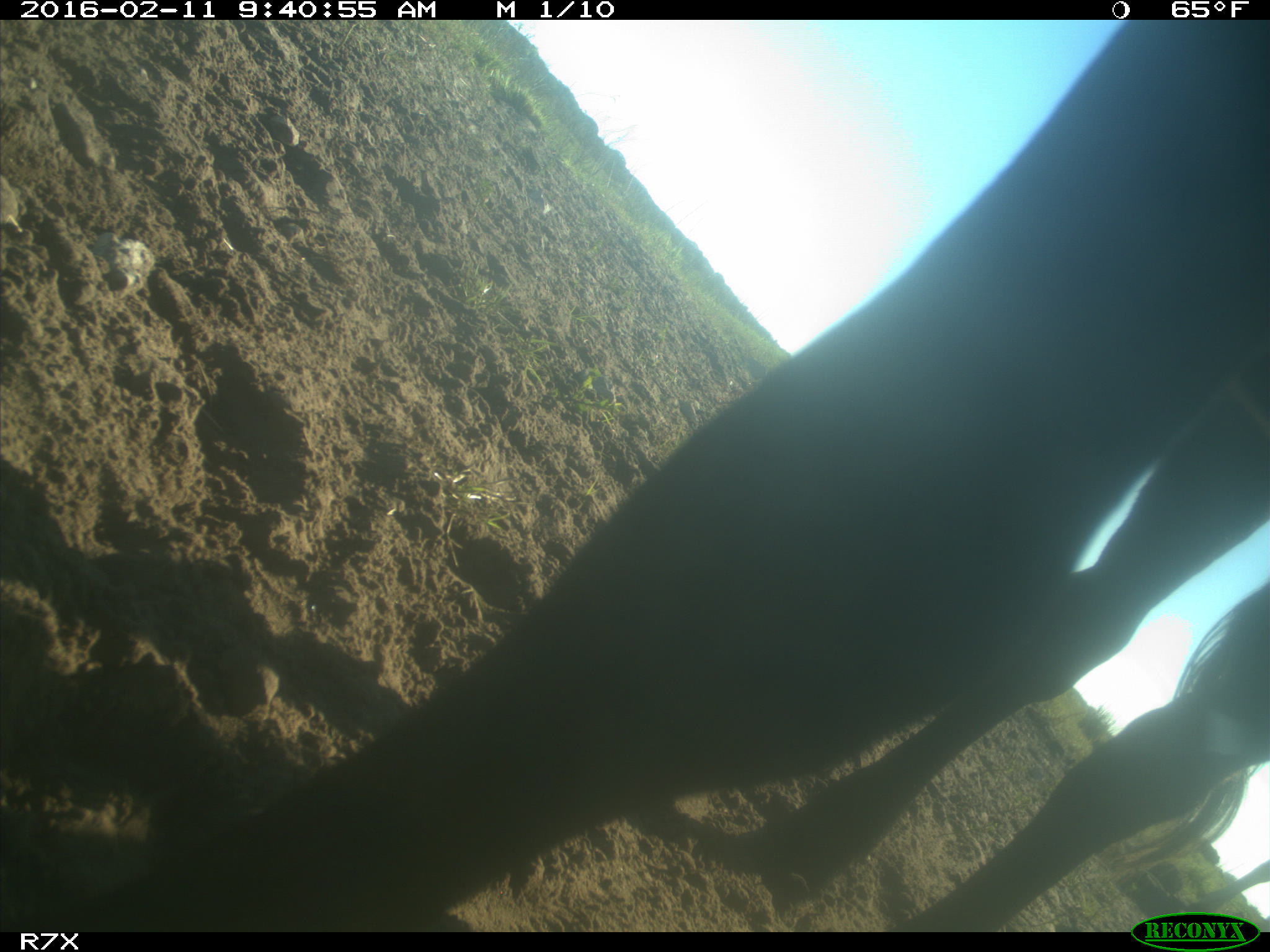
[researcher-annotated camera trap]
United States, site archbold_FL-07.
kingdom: Animalia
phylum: Chordata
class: Mammalia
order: Artiodactyla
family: Bovidae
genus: Bos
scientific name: Bos taurus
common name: domestic cow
Bos taurus (domestic cow).